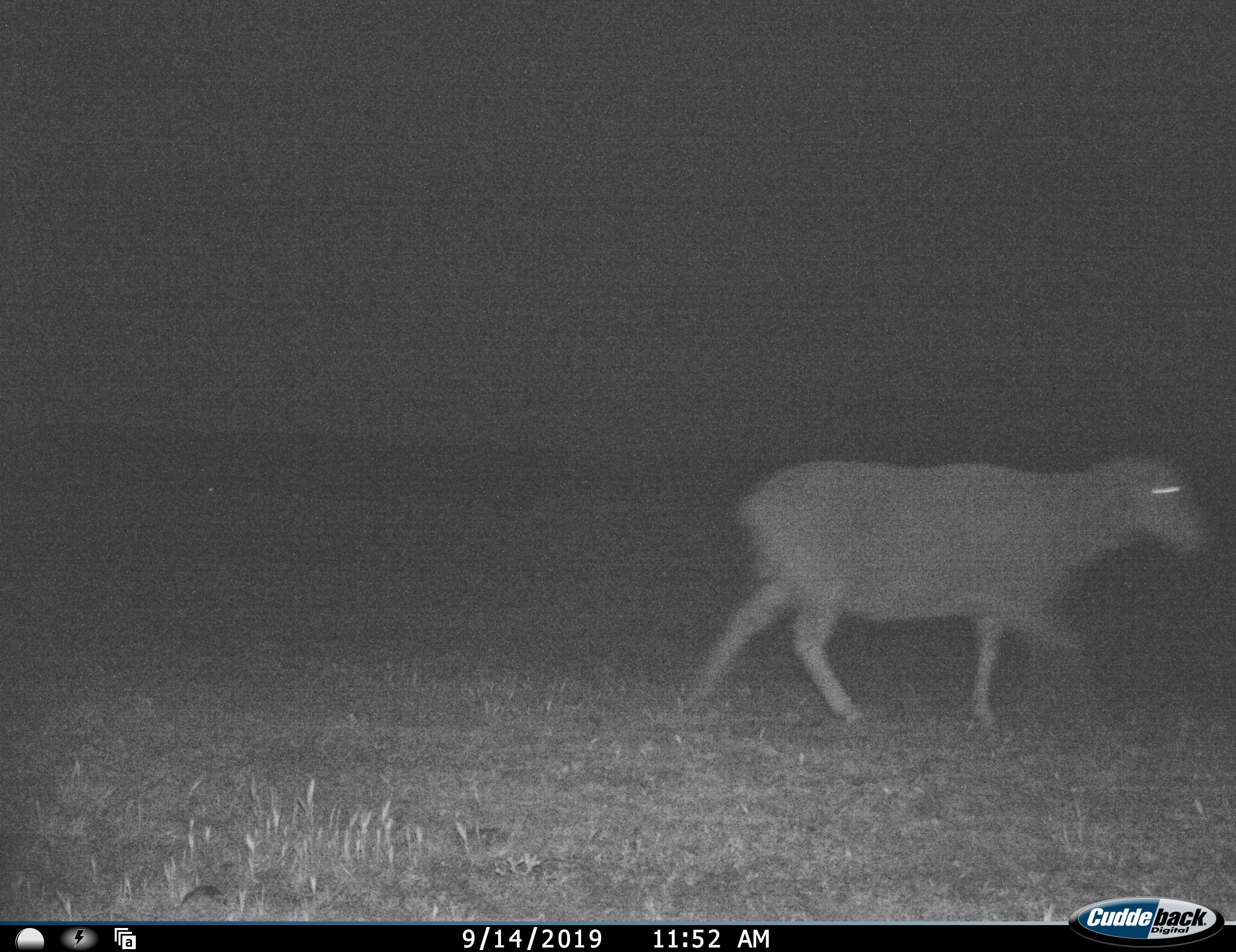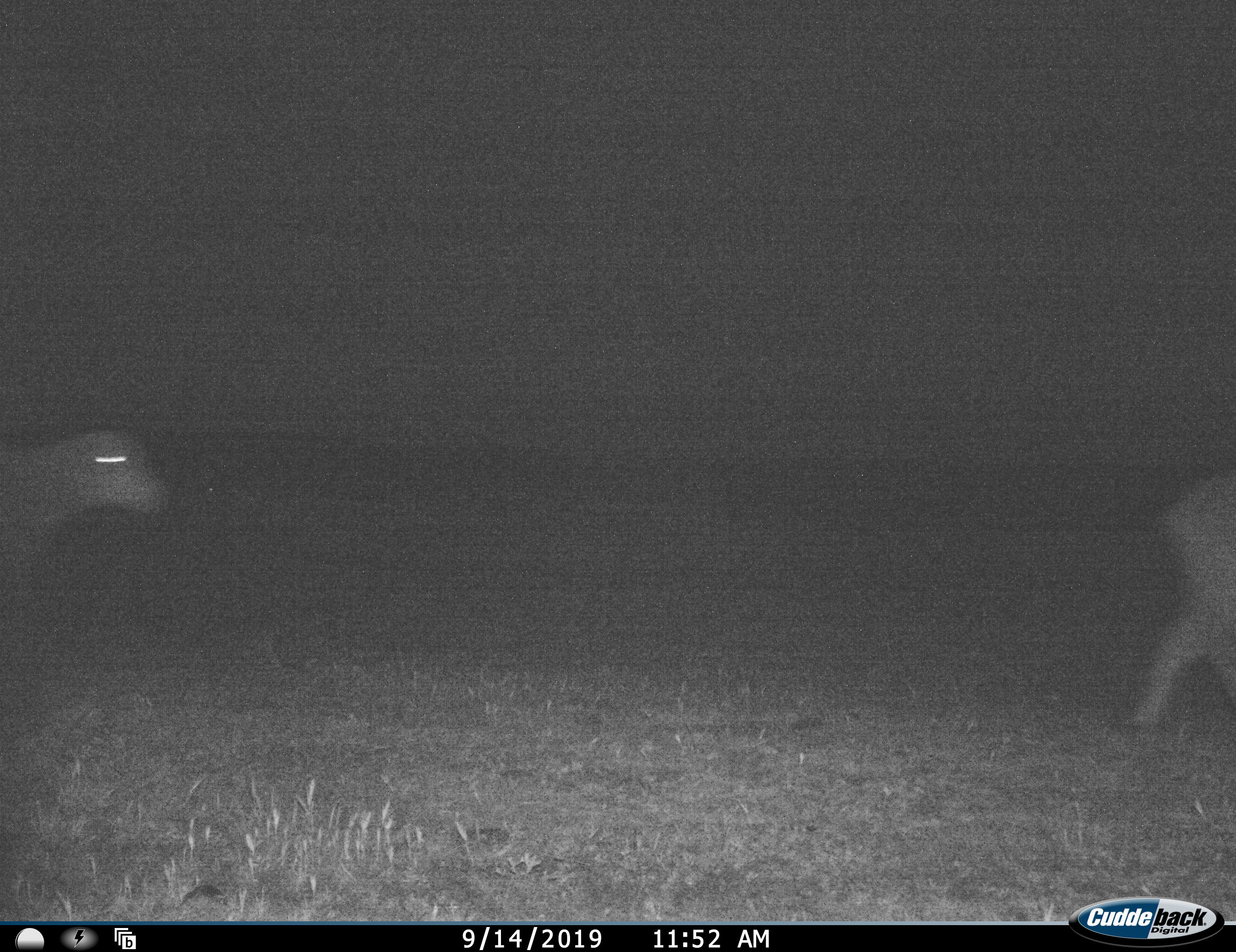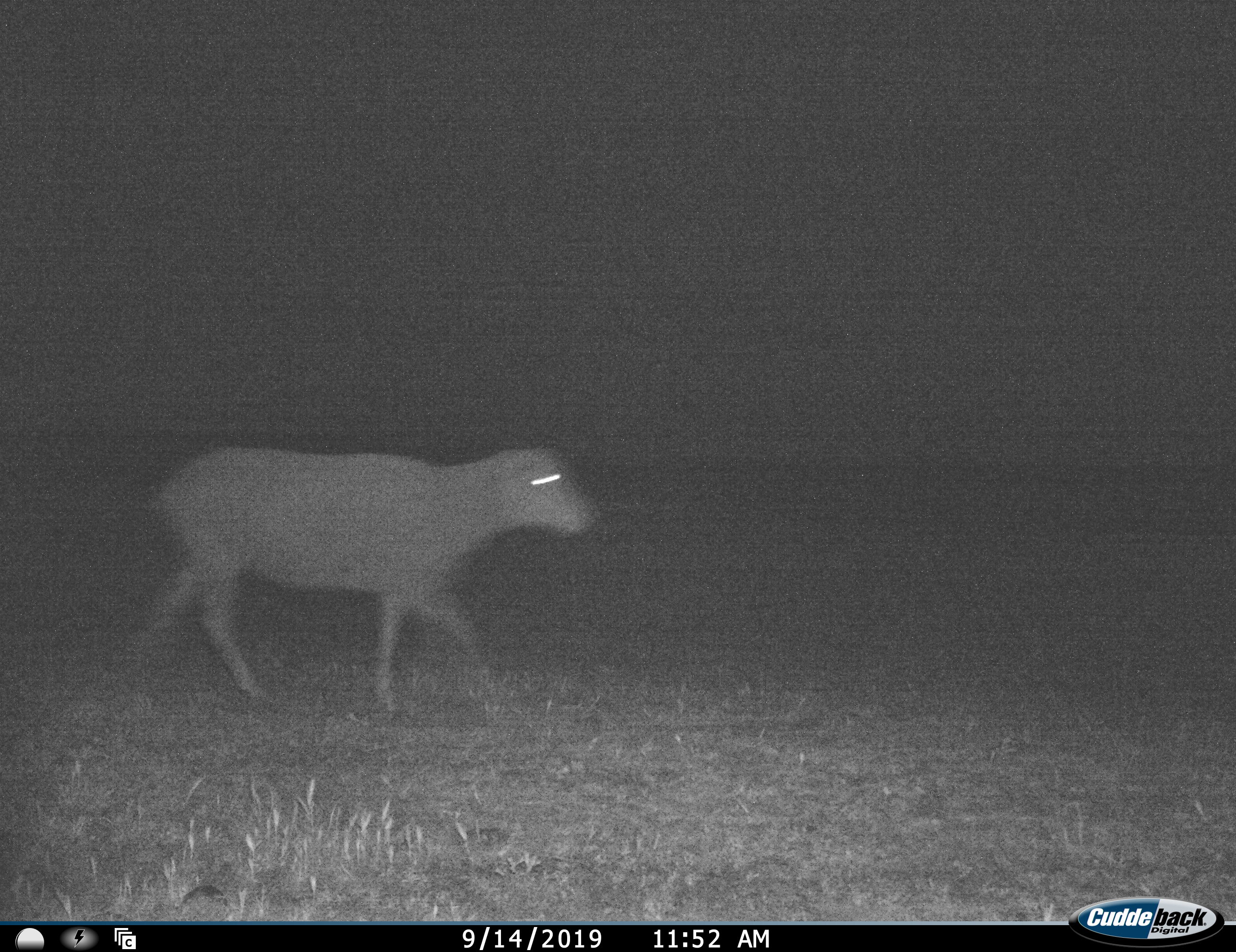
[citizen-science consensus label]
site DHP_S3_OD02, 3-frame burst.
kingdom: Animalia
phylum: Chordata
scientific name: Vertebrata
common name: domestic animal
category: domesticanimal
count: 2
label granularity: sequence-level